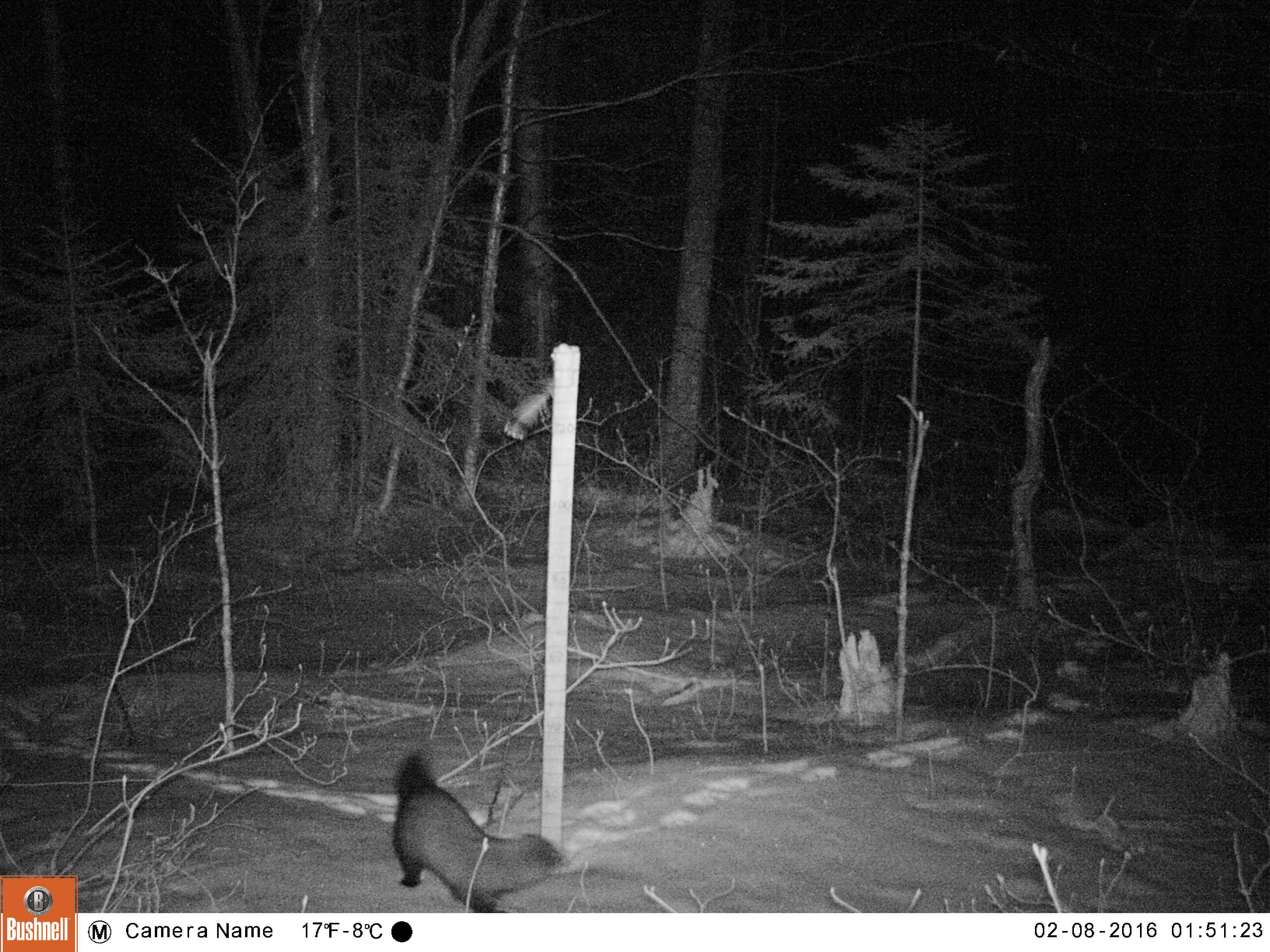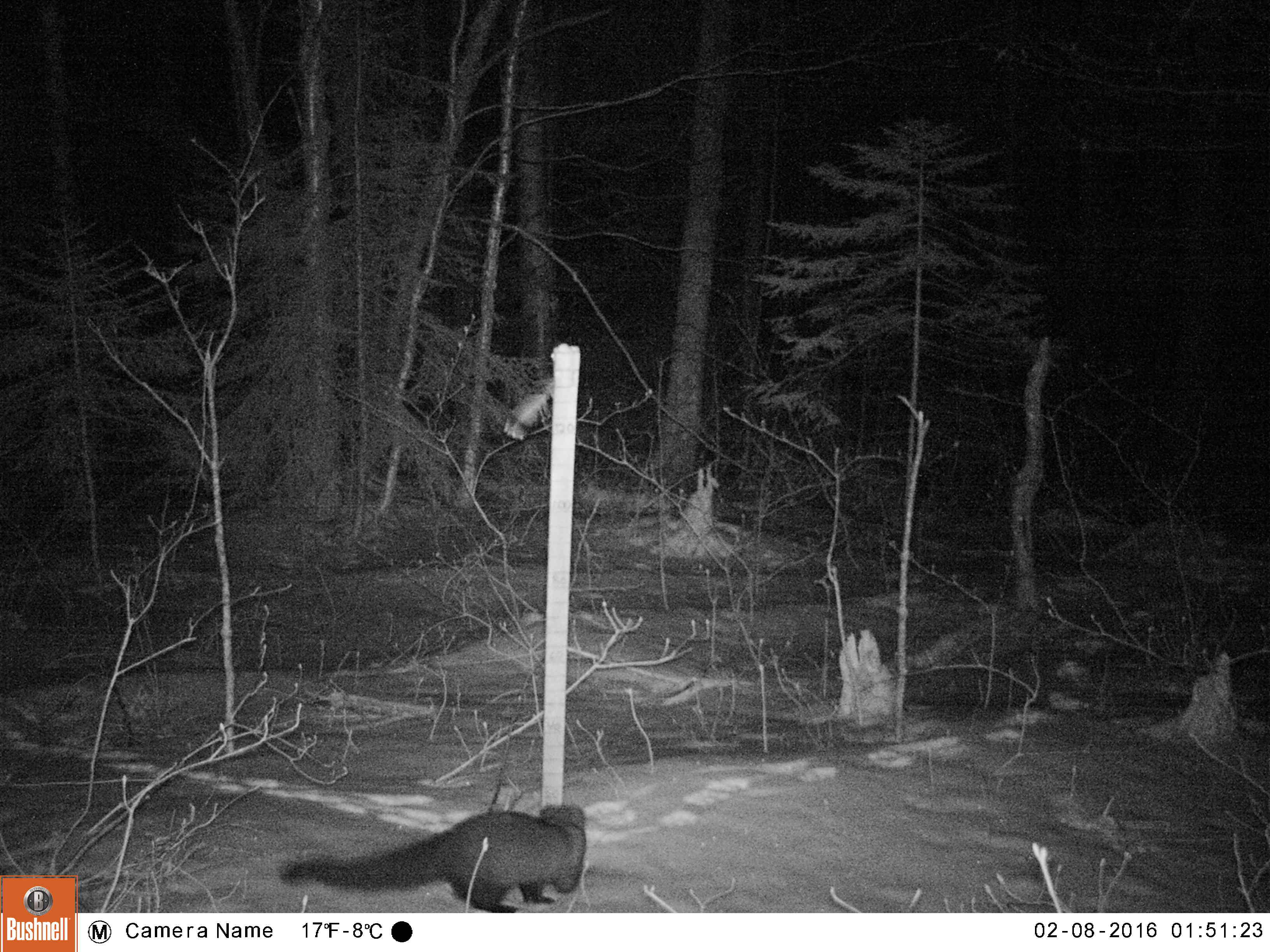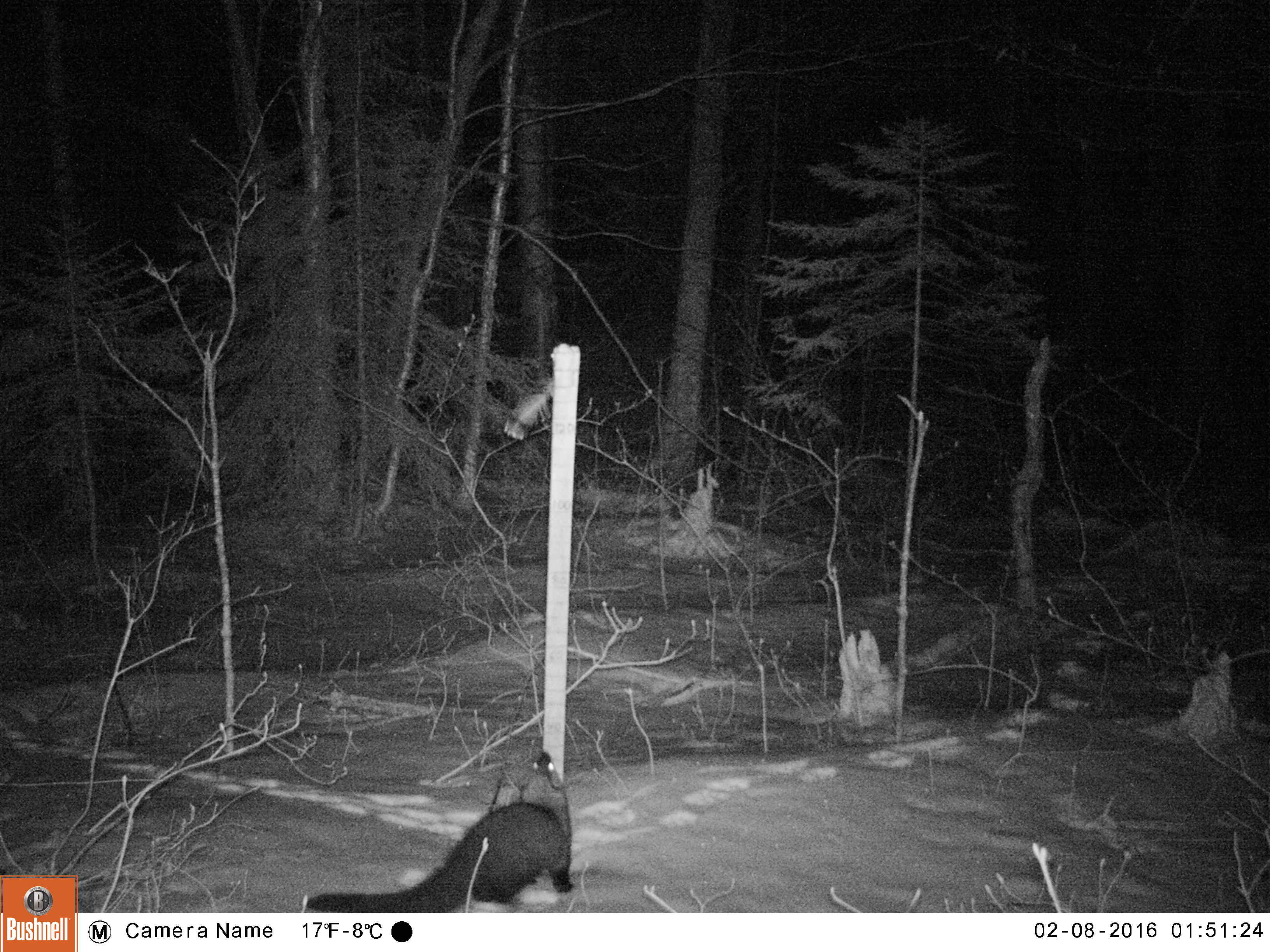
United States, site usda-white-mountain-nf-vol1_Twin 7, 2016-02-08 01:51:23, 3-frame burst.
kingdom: Animalia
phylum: Chordata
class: Mammalia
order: Carnivora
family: Mustelidae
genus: Pekania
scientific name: Pekania pennanti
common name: fisher